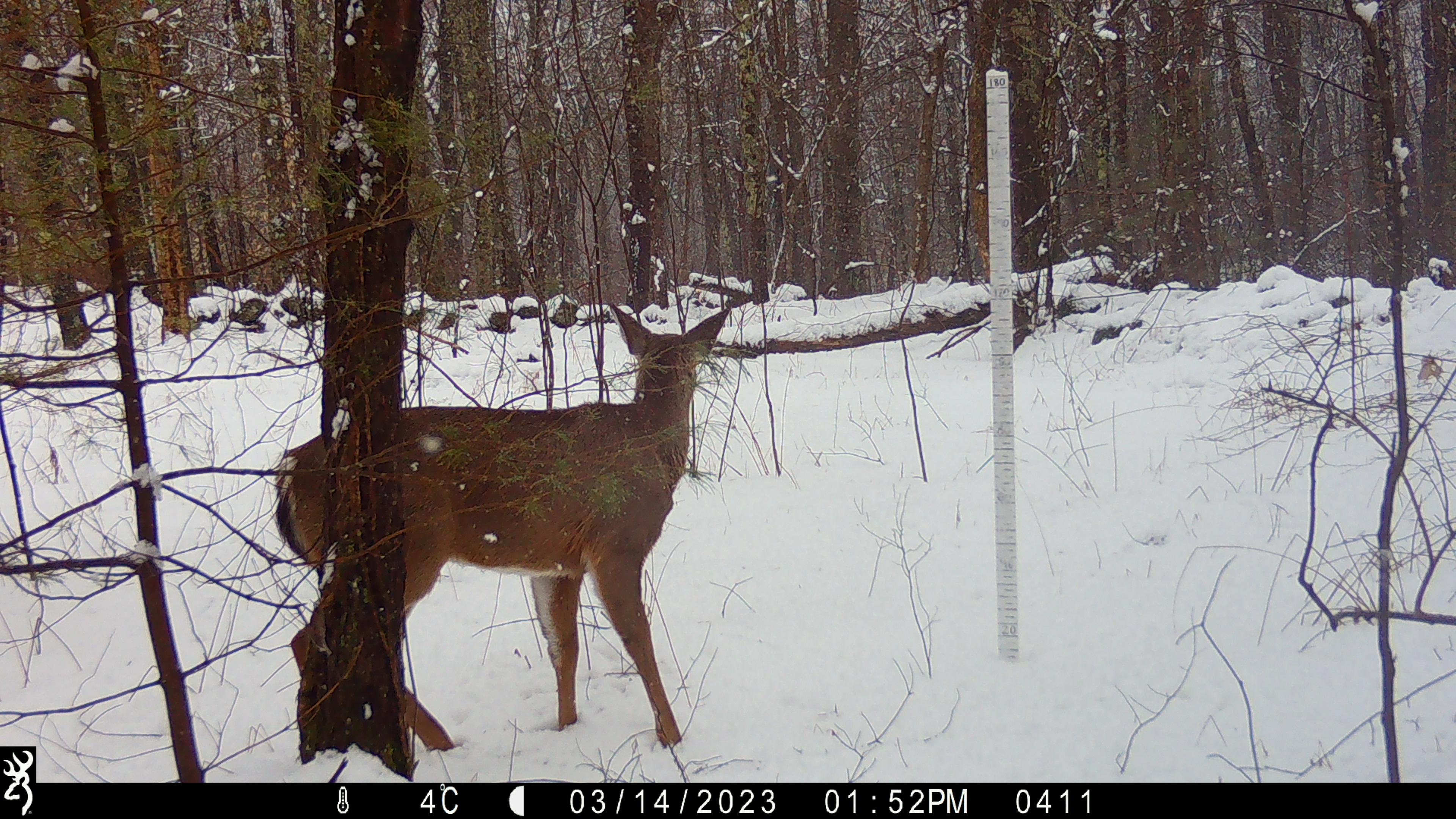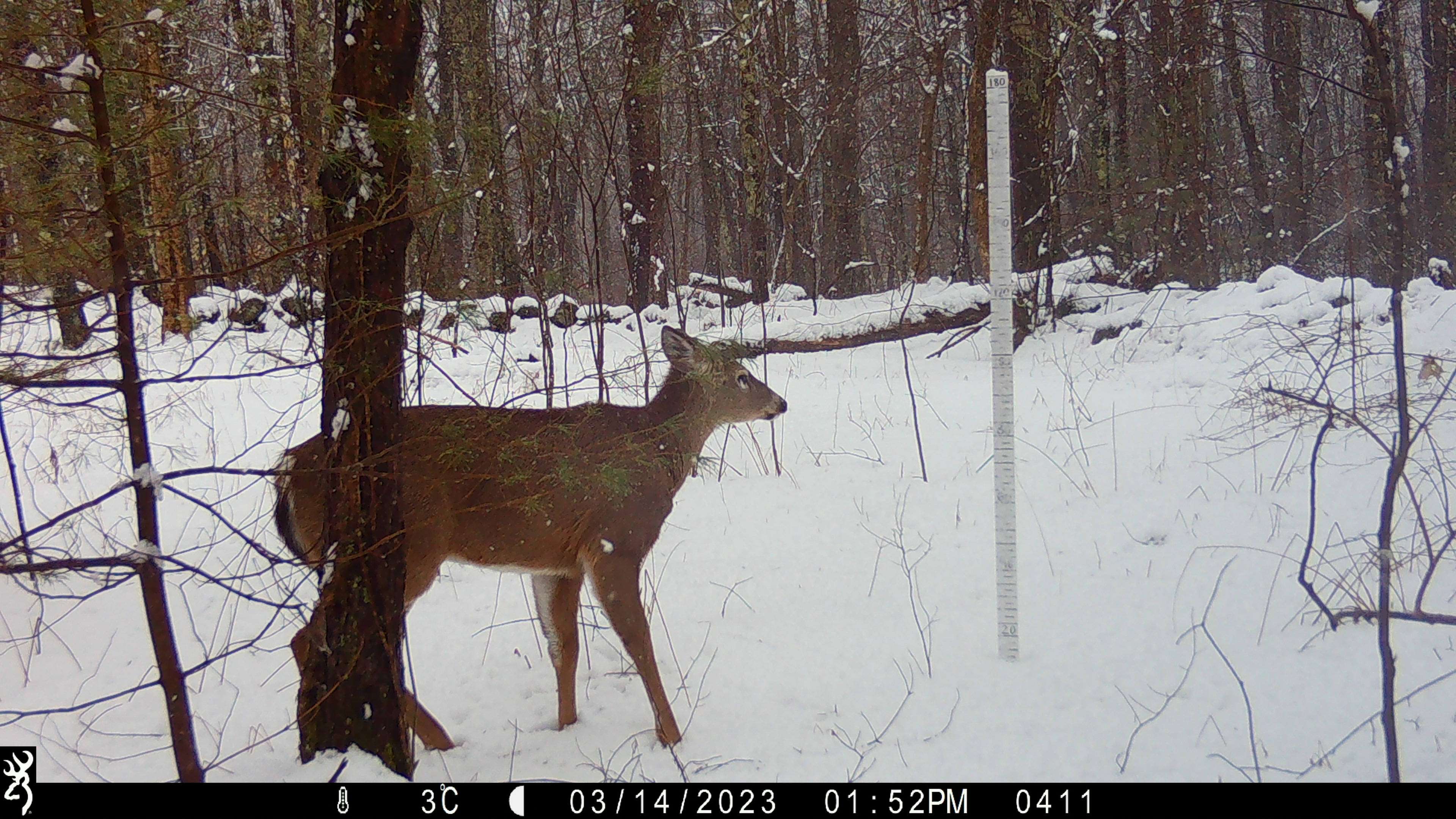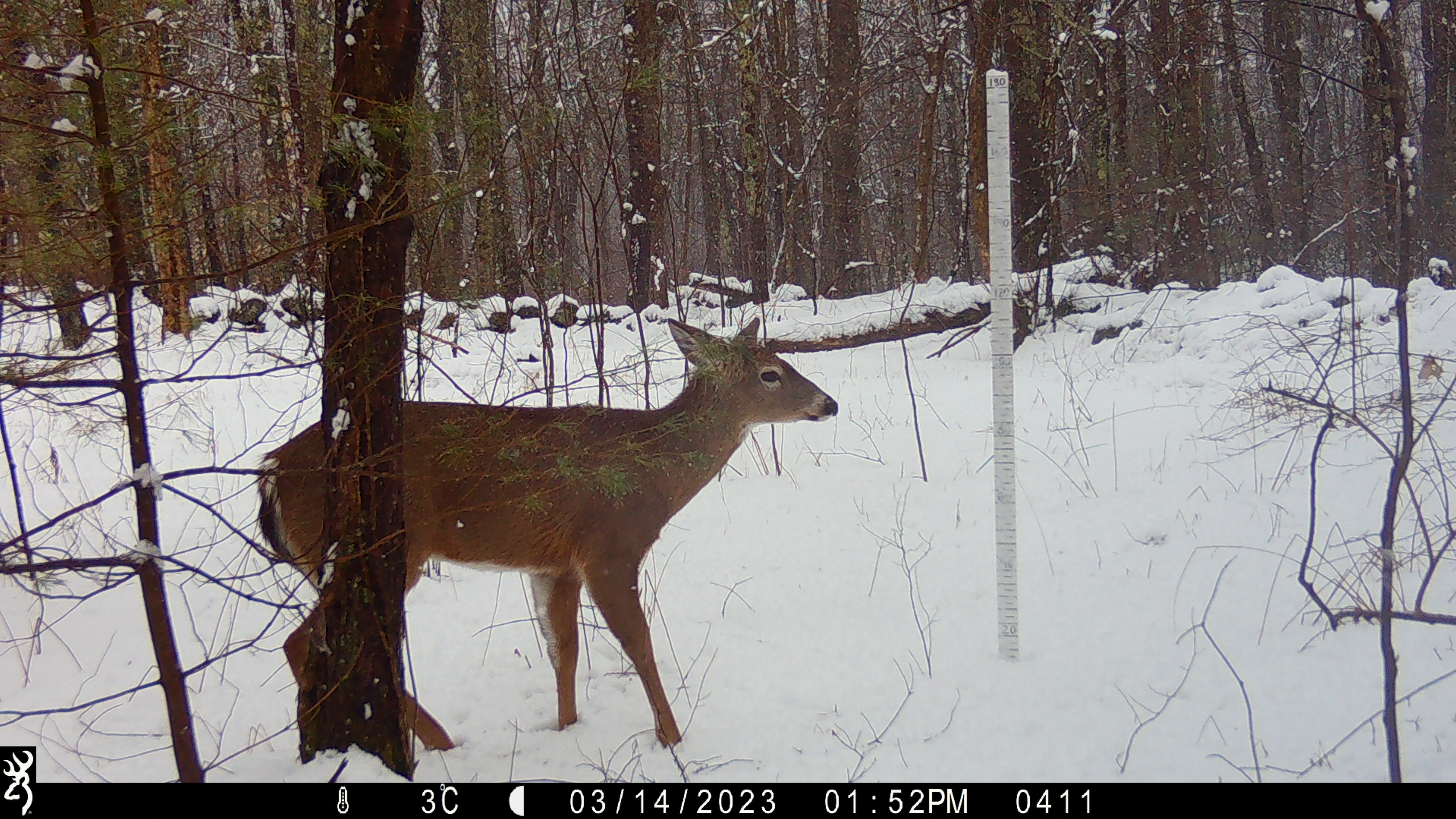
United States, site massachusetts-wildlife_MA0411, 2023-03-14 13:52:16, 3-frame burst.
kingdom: Animalia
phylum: Chordata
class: Mammalia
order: Artiodactyla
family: Cervidae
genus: Odocoileus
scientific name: Odocoileus virginianus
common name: white-tailed deer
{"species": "white-tailed deer (Odocoileus virginianus)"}